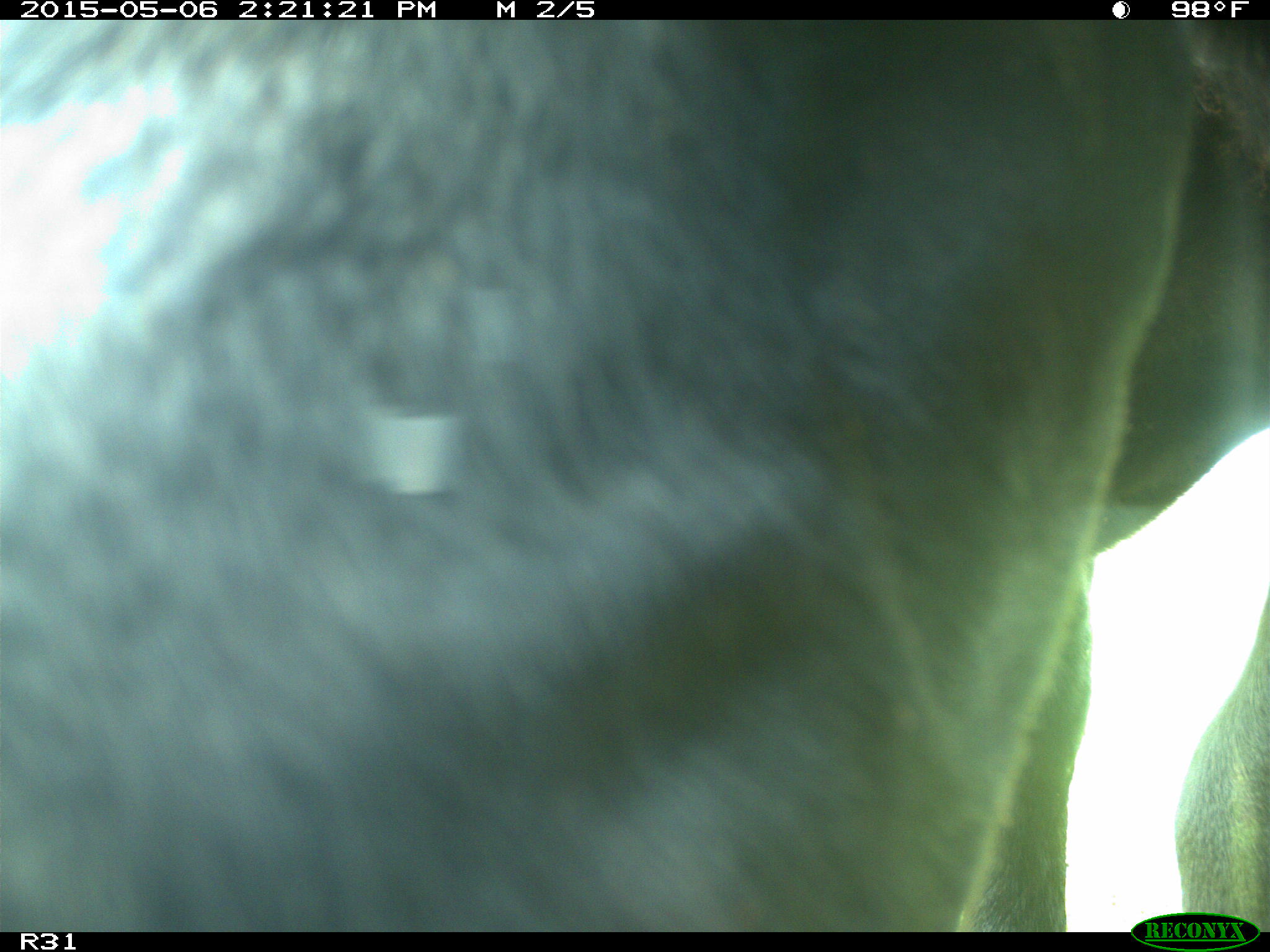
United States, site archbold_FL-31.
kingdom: Animalia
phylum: Chordata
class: Mammalia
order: Artiodactyla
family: Bovidae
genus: Bos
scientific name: Bos taurus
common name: domestic cow